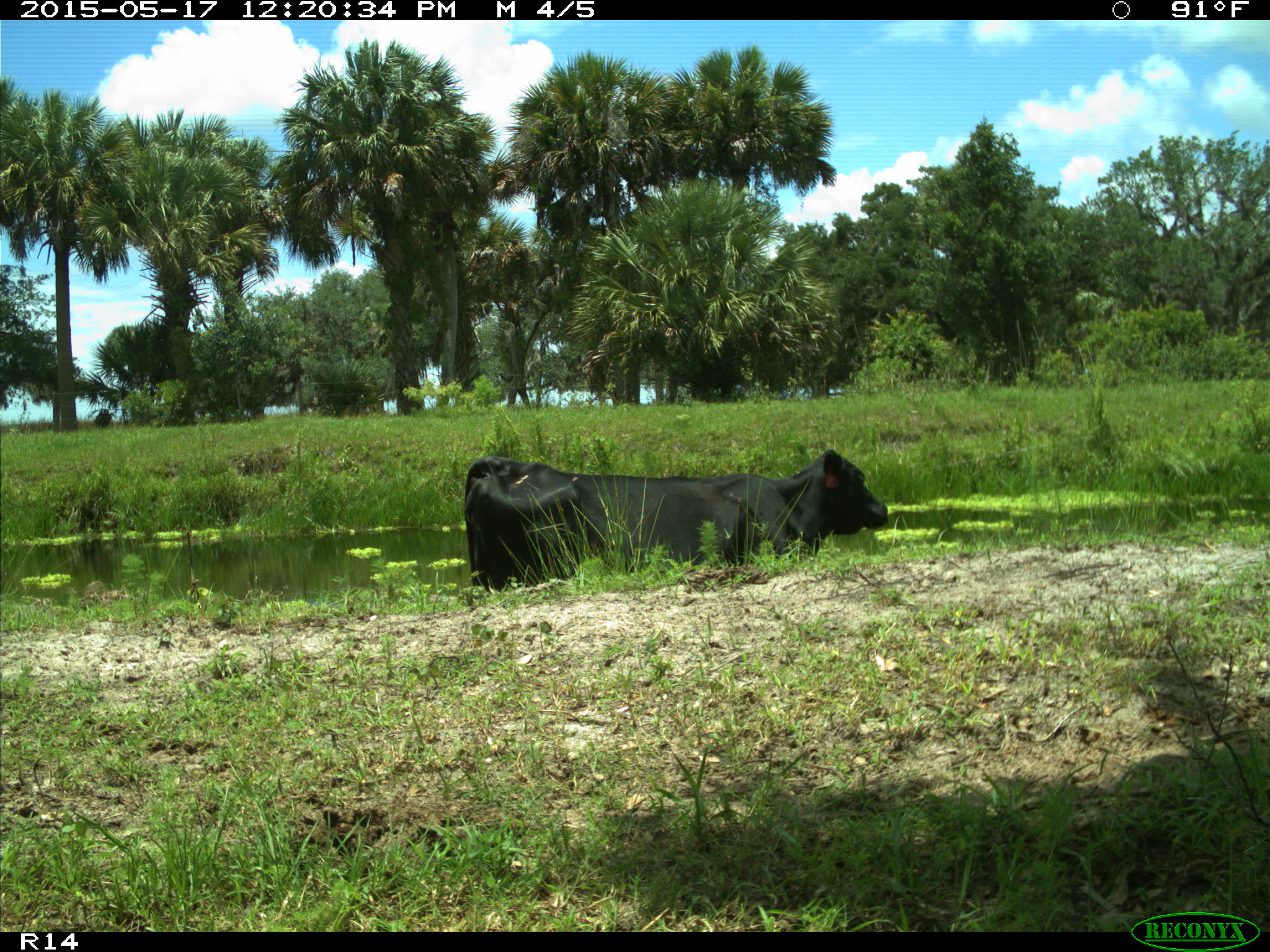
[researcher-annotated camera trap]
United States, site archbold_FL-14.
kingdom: Animalia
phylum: Chordata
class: Mammalia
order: Artiodactyla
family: Bovidae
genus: Bos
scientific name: Bos taurus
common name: domestic cow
Bos taurus (domestic cow).